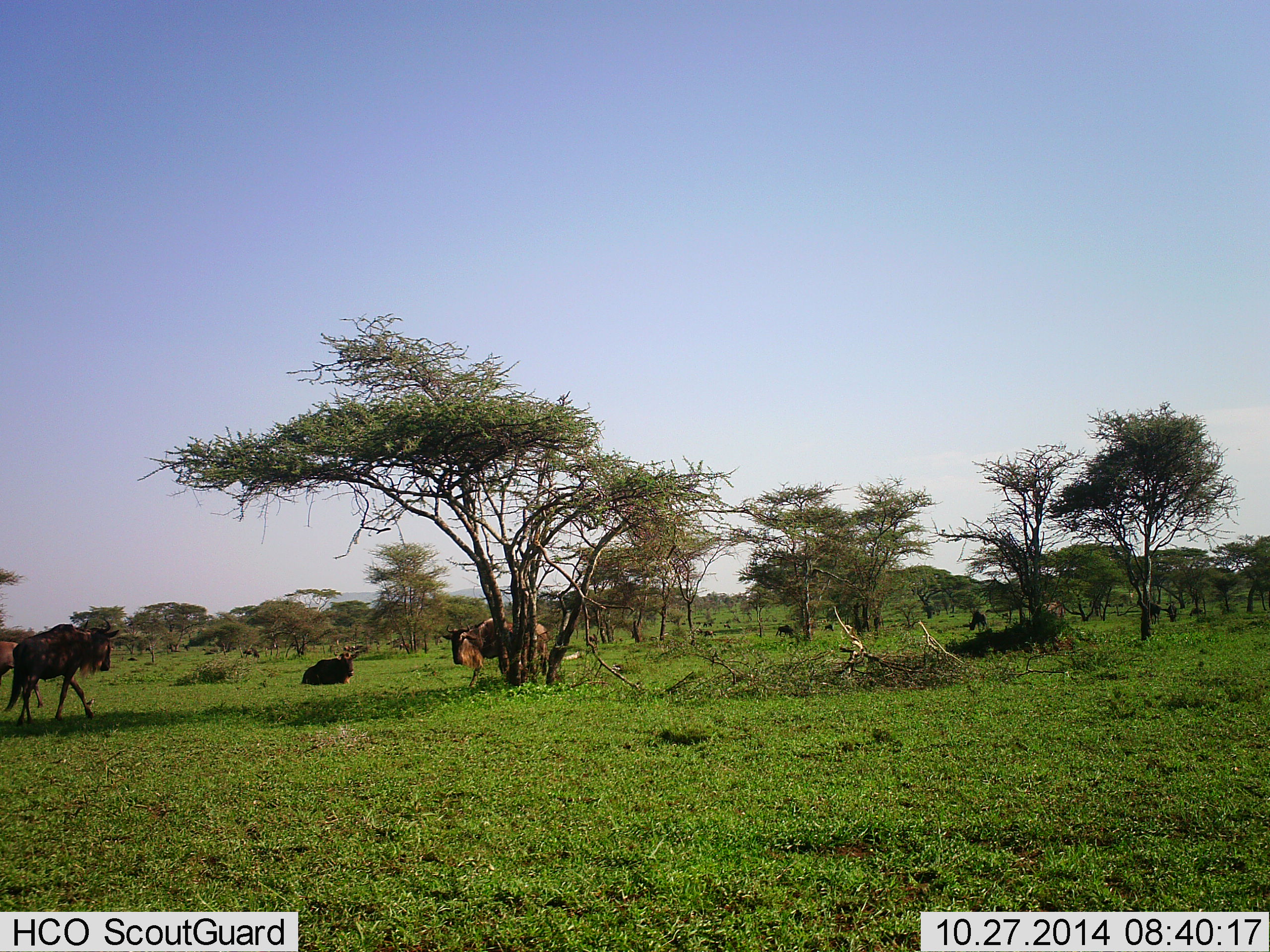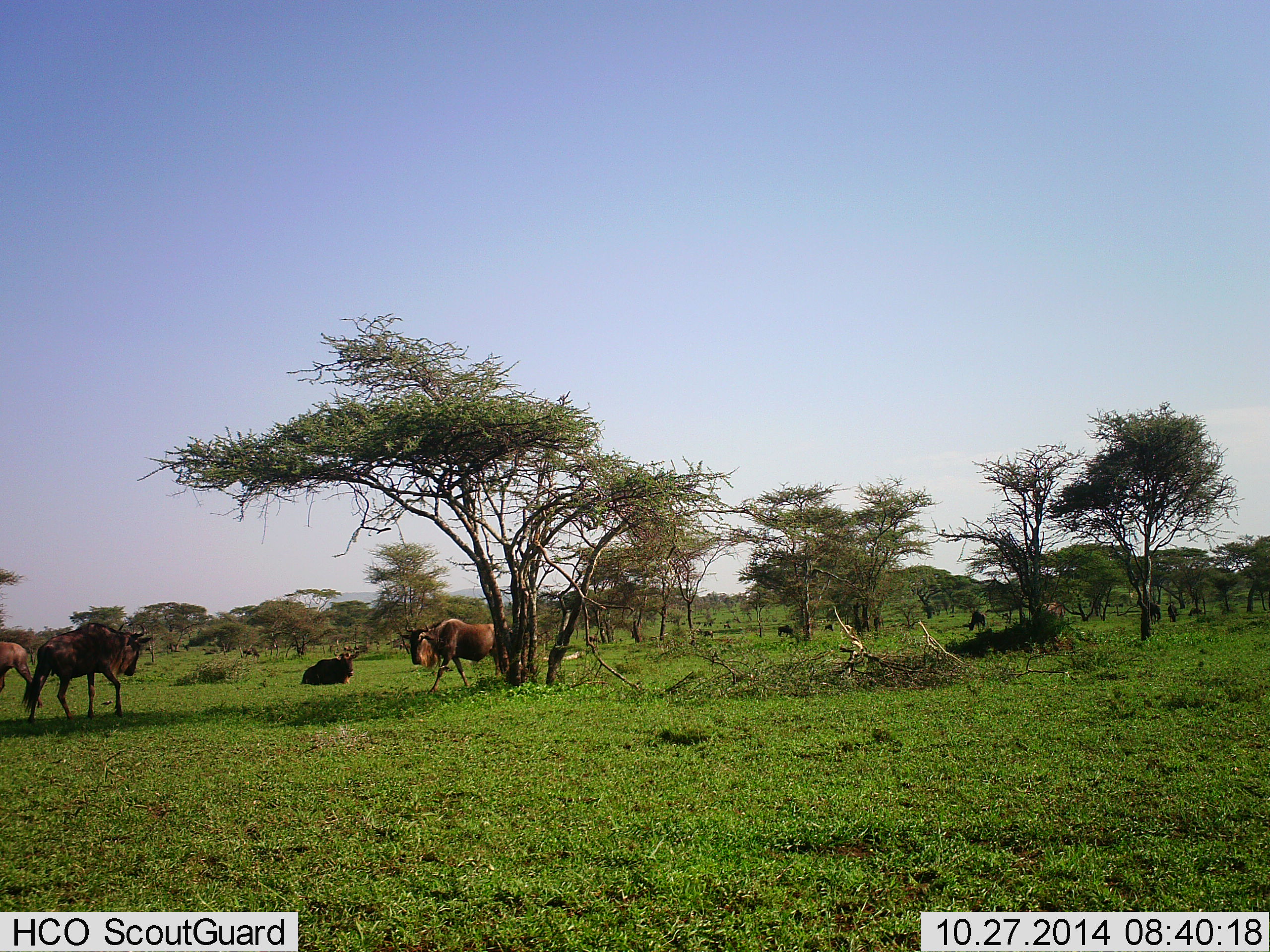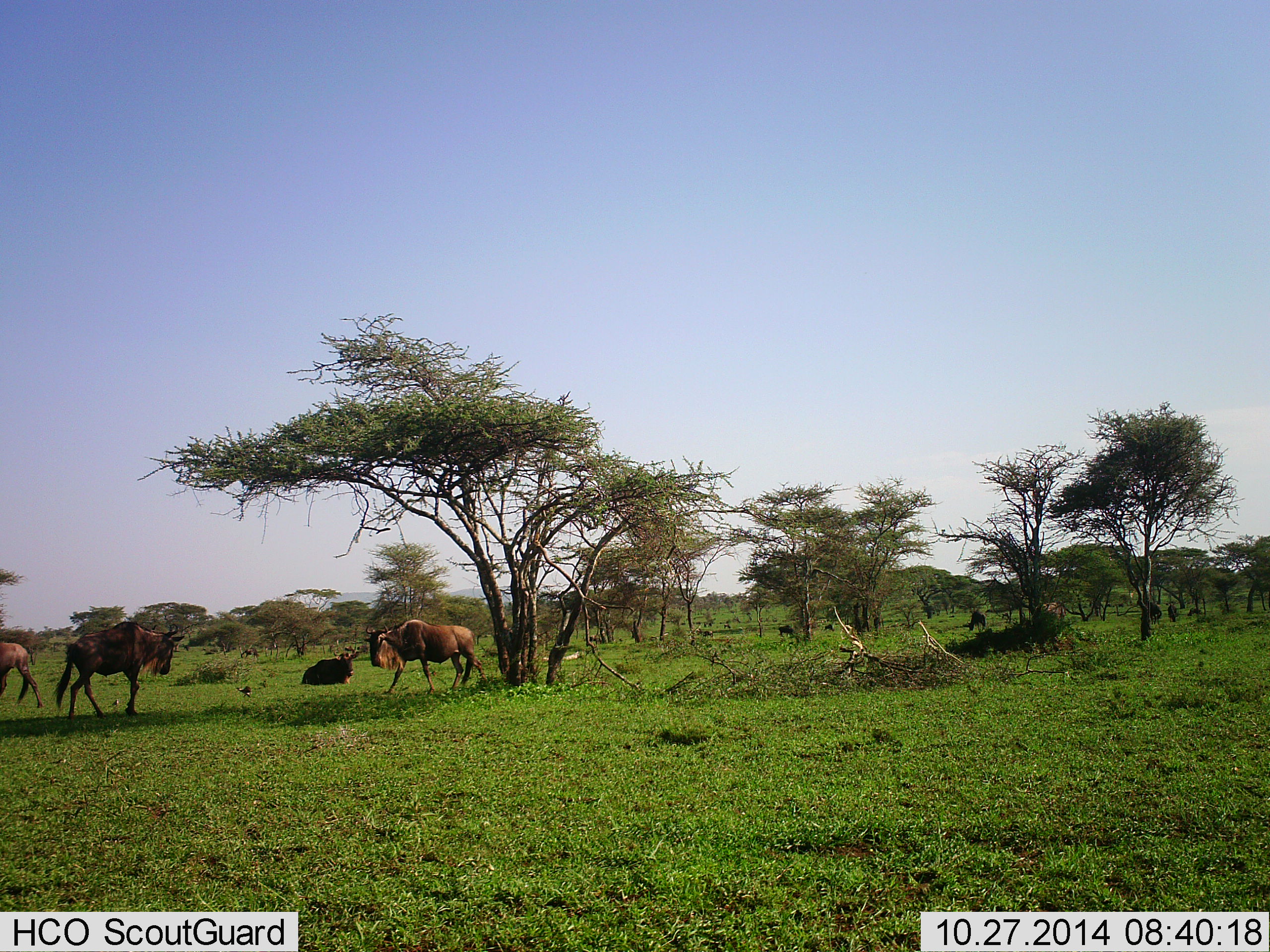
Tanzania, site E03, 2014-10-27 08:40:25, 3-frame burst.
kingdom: Animalia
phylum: Chordata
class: Mammalia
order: Artiodactyla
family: Bovidae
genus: Connochaetes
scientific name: Connochaetes taurinus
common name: blue wildebeest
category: wildebeest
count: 7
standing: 36%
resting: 64%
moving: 64%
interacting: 9%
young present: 0%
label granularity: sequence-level